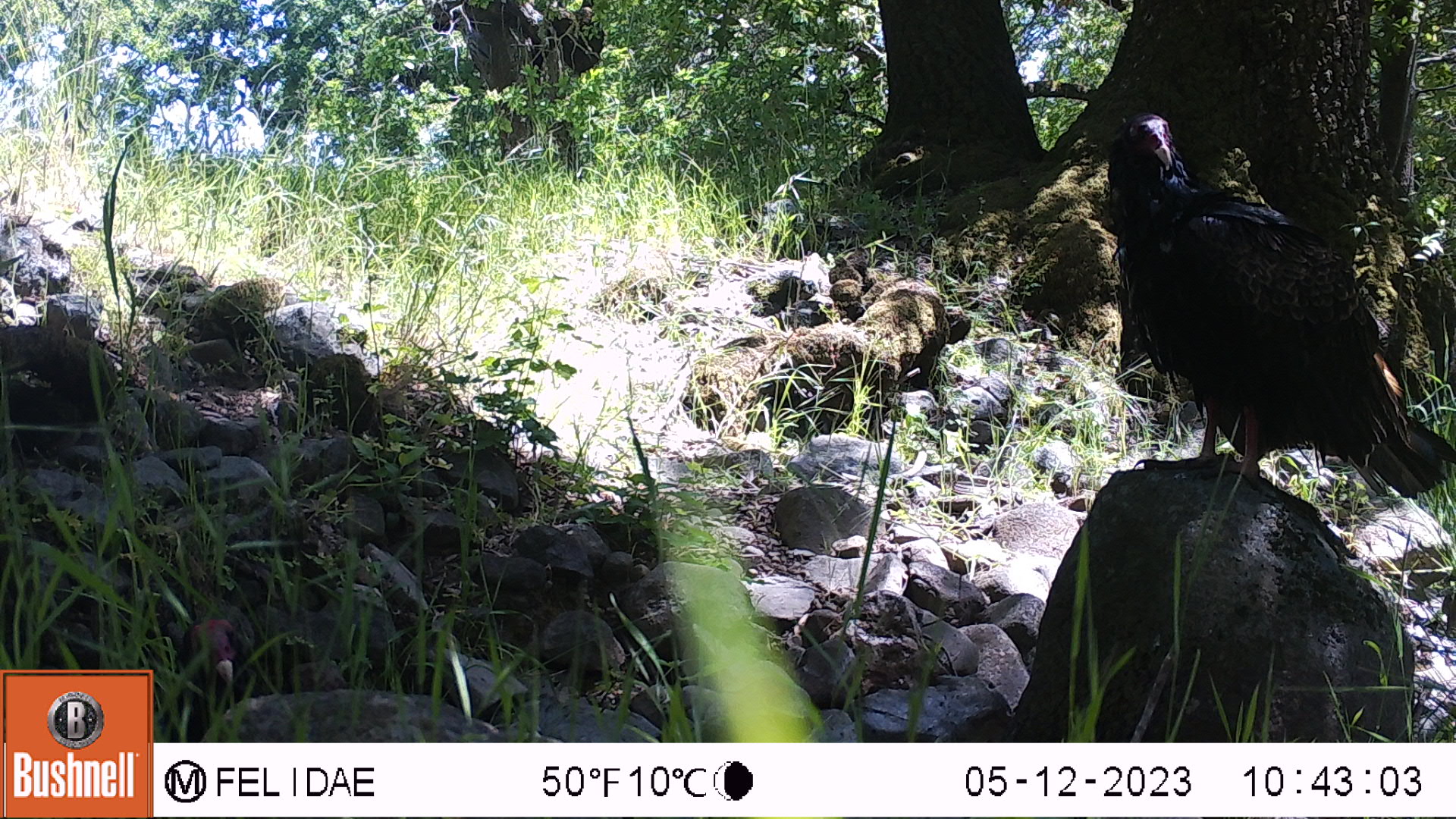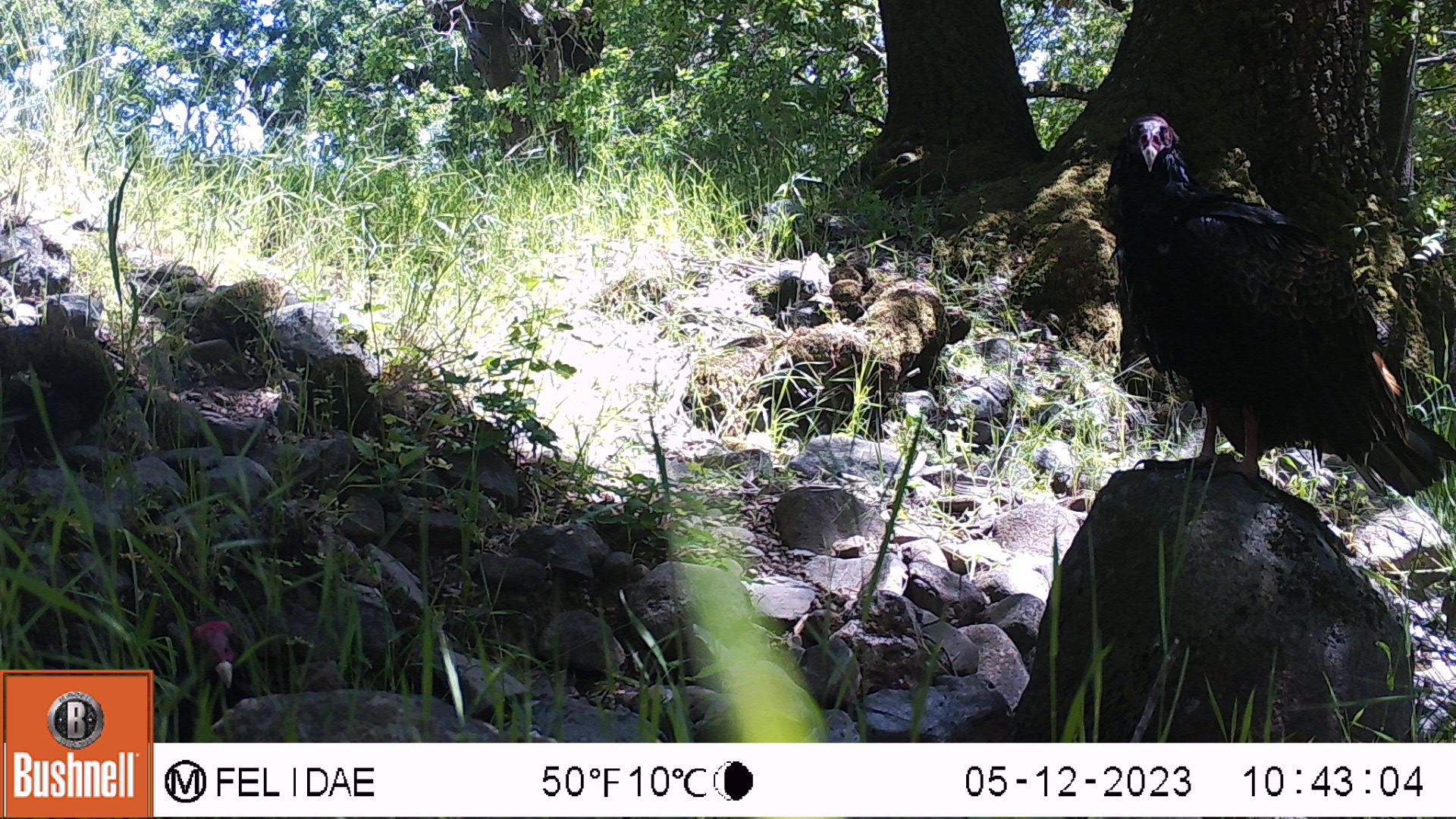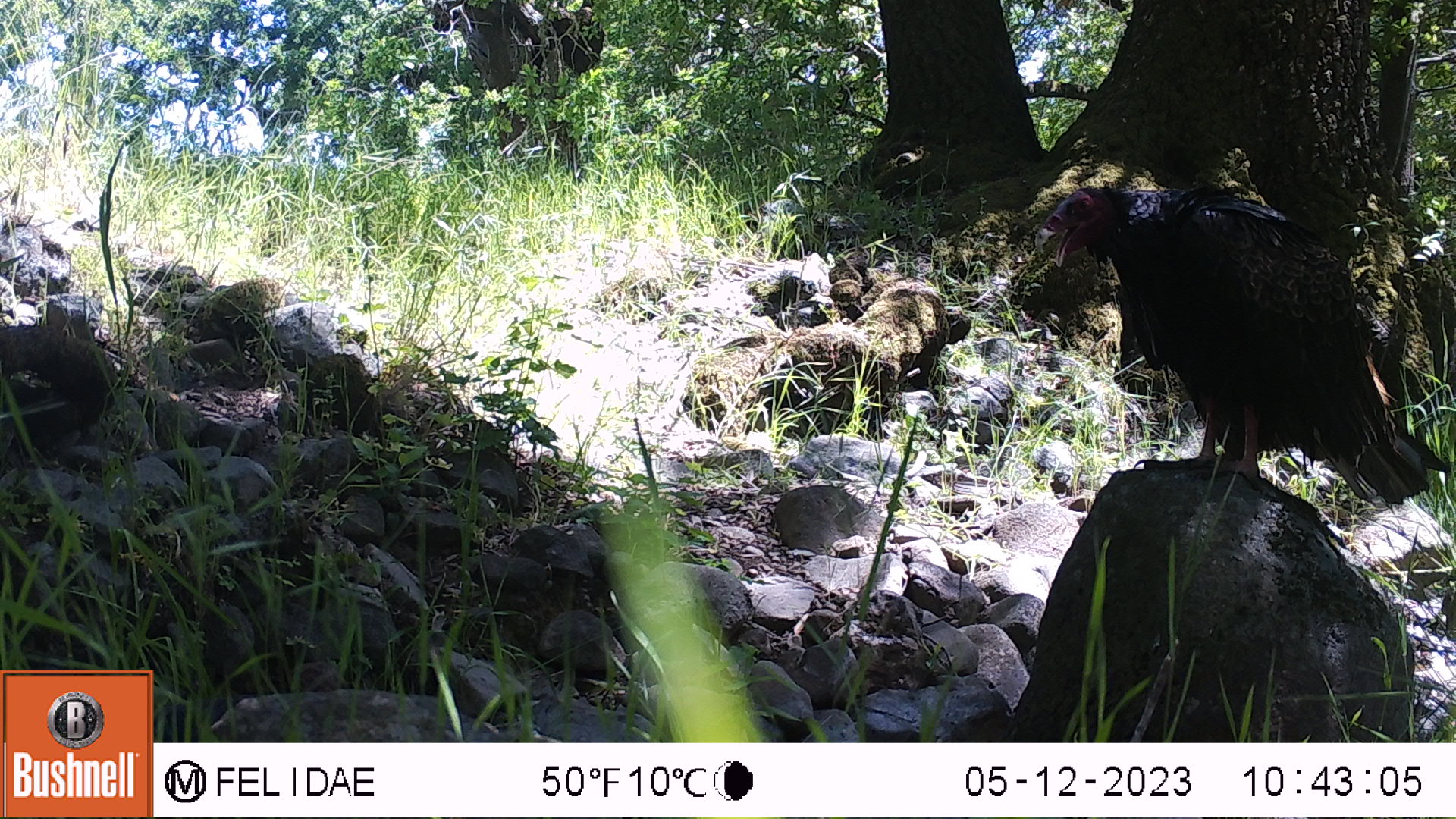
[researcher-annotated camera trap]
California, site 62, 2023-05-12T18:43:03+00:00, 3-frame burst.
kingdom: Animalia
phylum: Chordata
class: Aves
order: Cathartiformes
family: Cathartidae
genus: Cathartes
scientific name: Cathartes aura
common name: turkey vulture